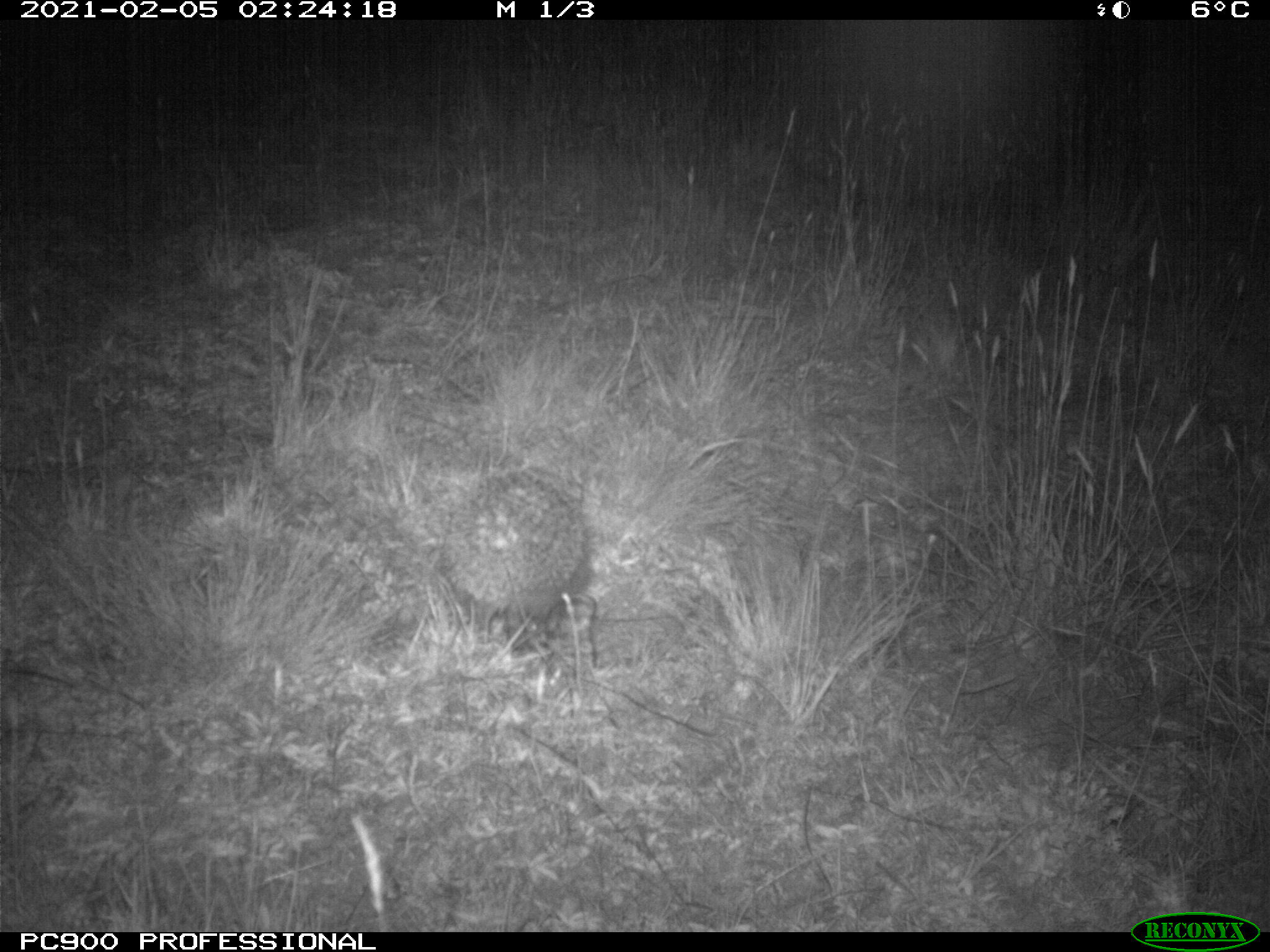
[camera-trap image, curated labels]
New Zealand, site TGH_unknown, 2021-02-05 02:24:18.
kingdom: Animalia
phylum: Chordata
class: Mammalia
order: Eulipotyphla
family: Erinaceidae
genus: Erinaceus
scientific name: Erinaceus europaeus europaeus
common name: european hedgehog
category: hedgehog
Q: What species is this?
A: Hedgehog (european hedgehog) (Erinaceus europaeus europaeus).